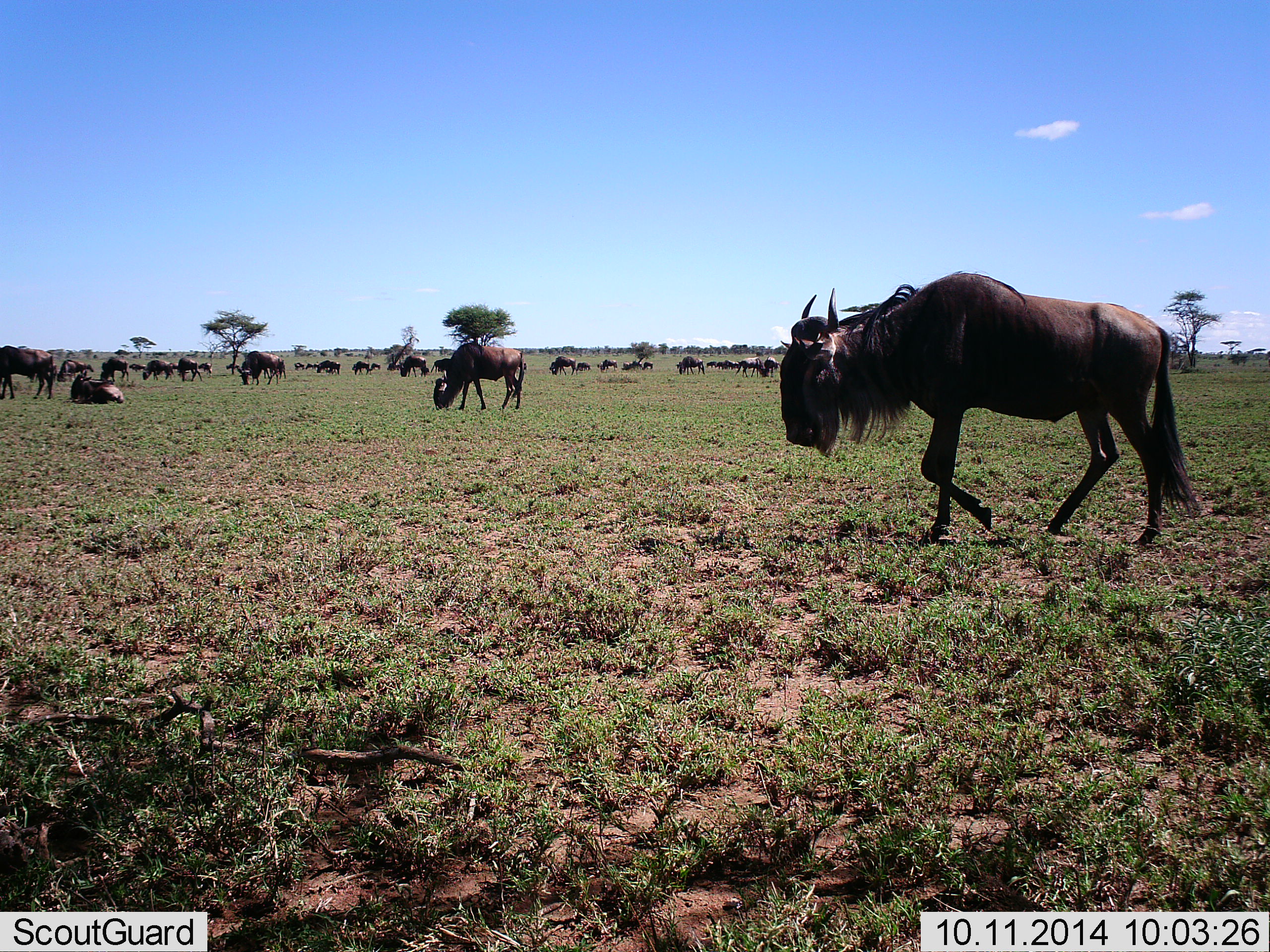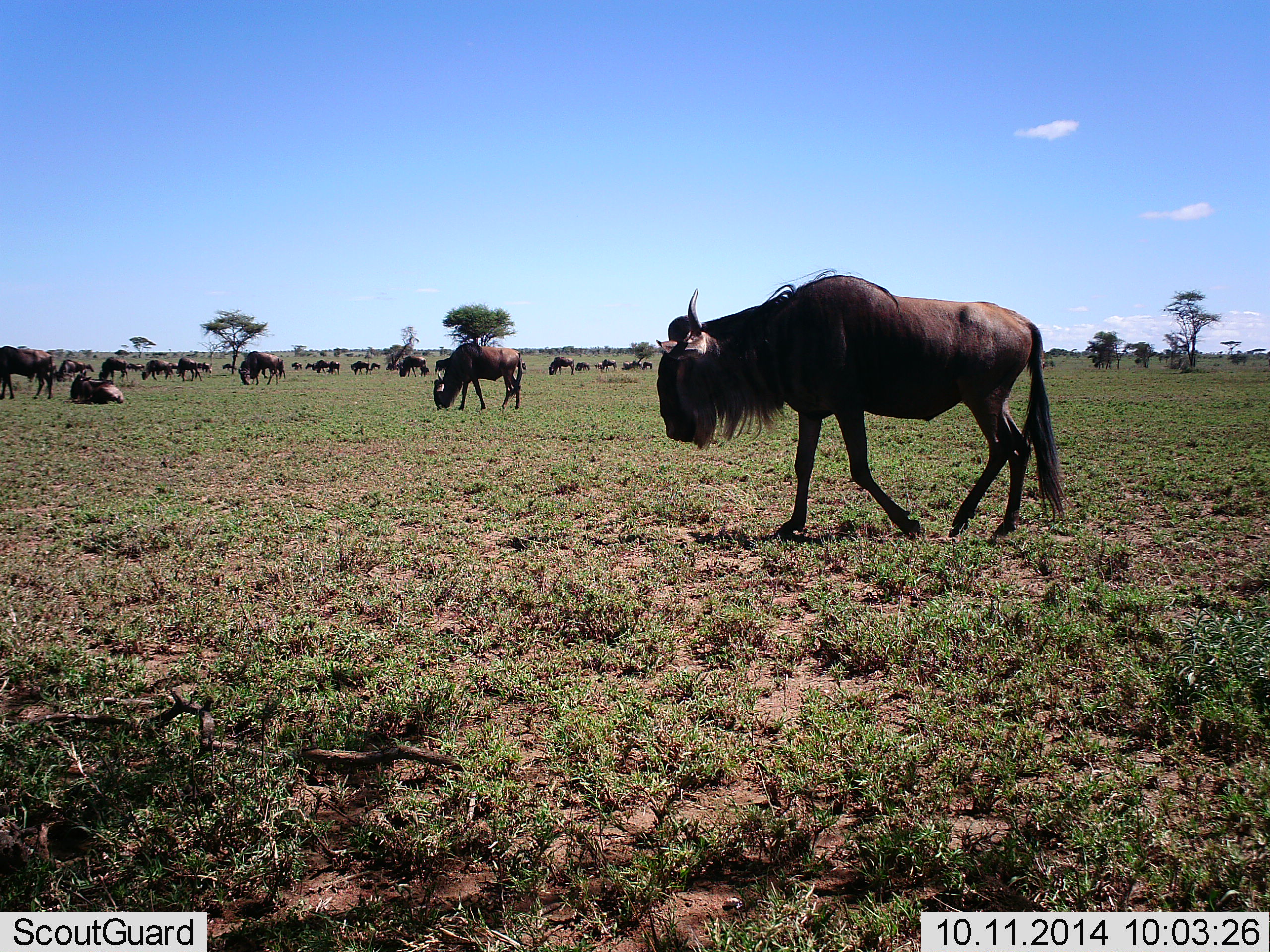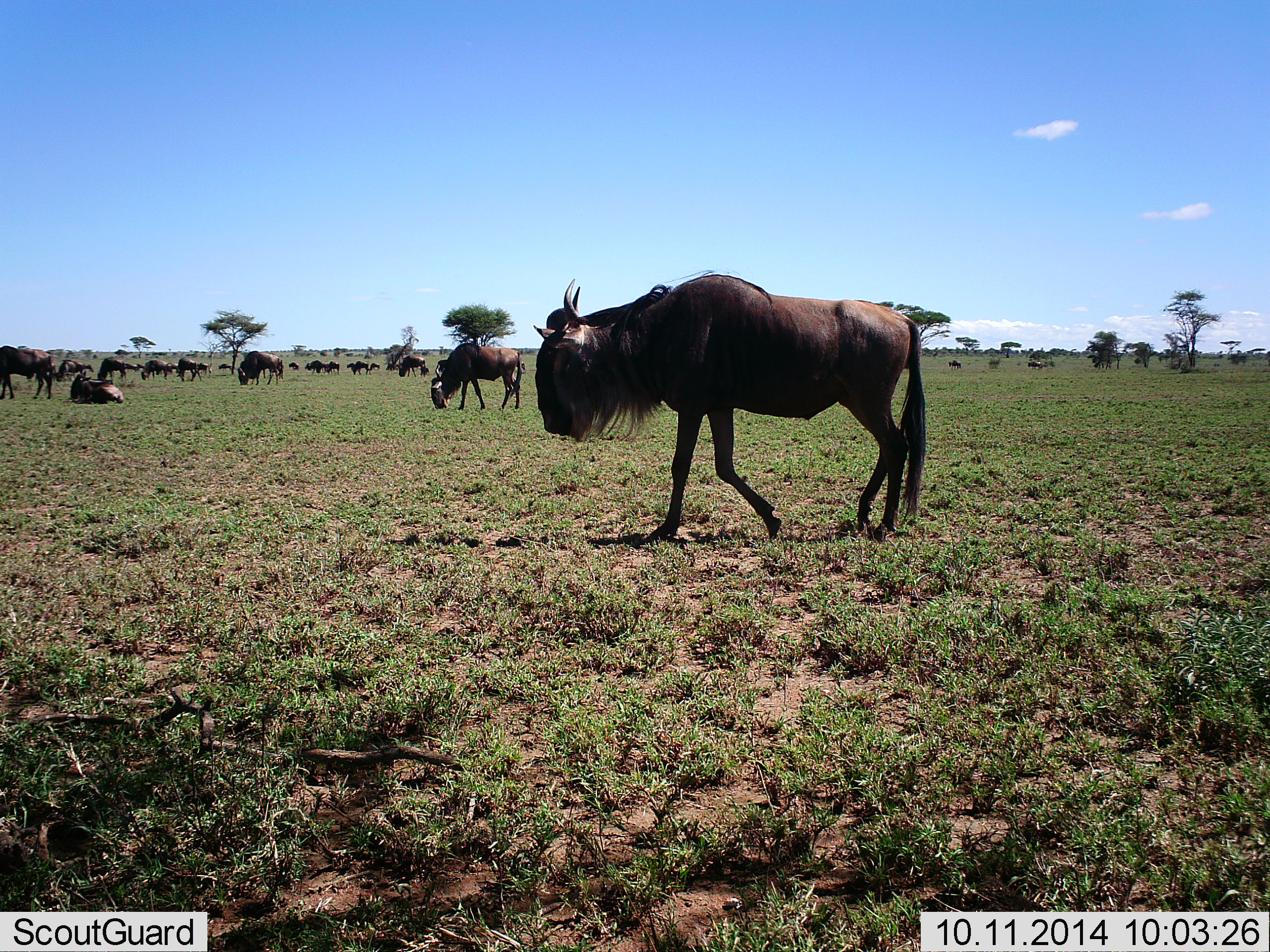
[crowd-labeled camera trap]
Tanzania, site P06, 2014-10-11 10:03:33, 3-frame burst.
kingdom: Animalia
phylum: Chordata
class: Mammalia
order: Artiodactyla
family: Bovidae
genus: Connochaetes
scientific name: Connochaetes taurinus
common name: blue wildebeest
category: wildebeest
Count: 11-50.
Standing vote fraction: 30%.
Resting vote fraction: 40%.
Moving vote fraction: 80%.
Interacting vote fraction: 0%.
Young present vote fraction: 0%.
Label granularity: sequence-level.